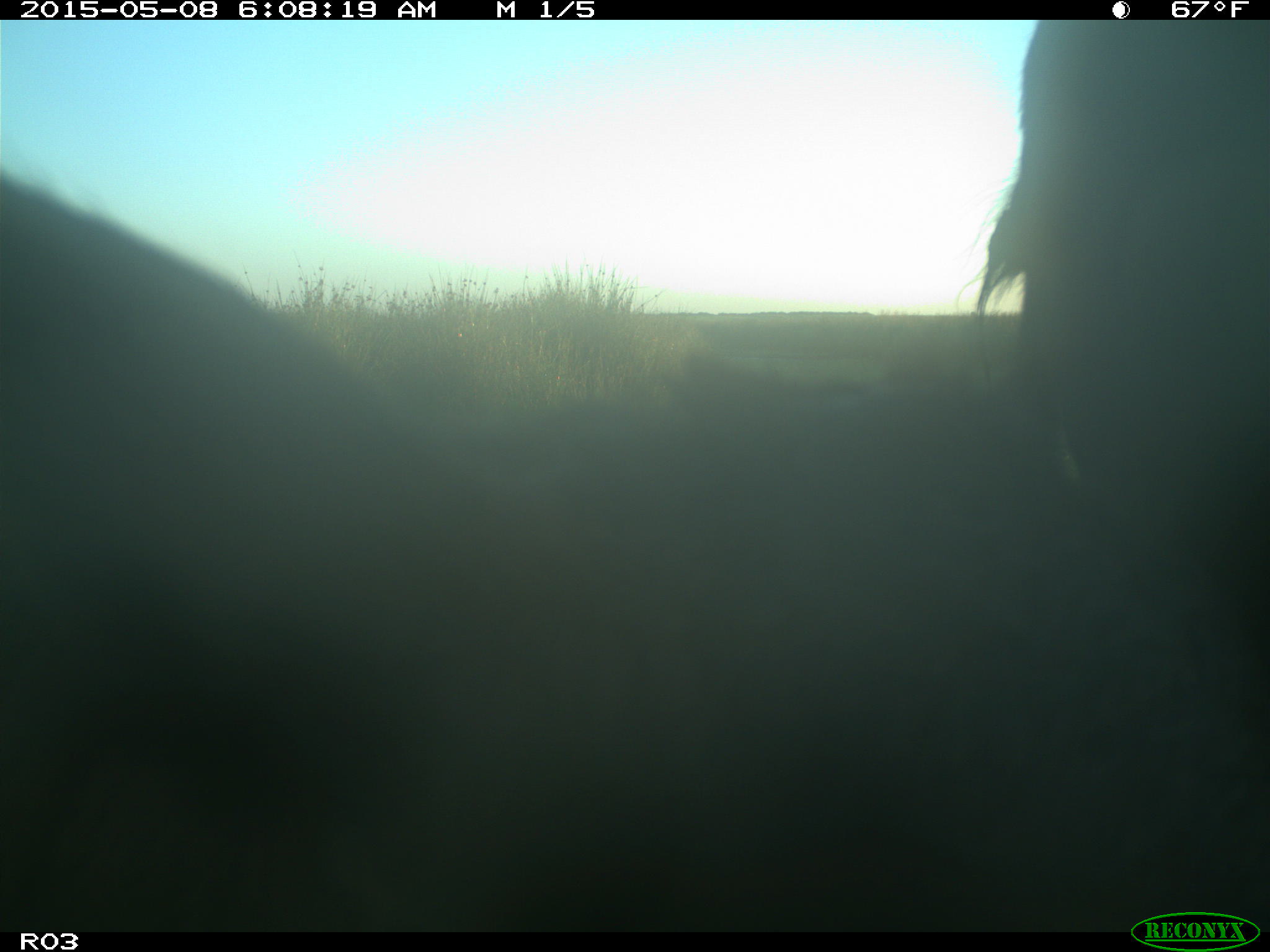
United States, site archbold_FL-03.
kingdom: Animalia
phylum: Chordata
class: Mammalia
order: Artiodactyla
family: Bovidae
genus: Bos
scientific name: Bos taurus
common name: domestic cow